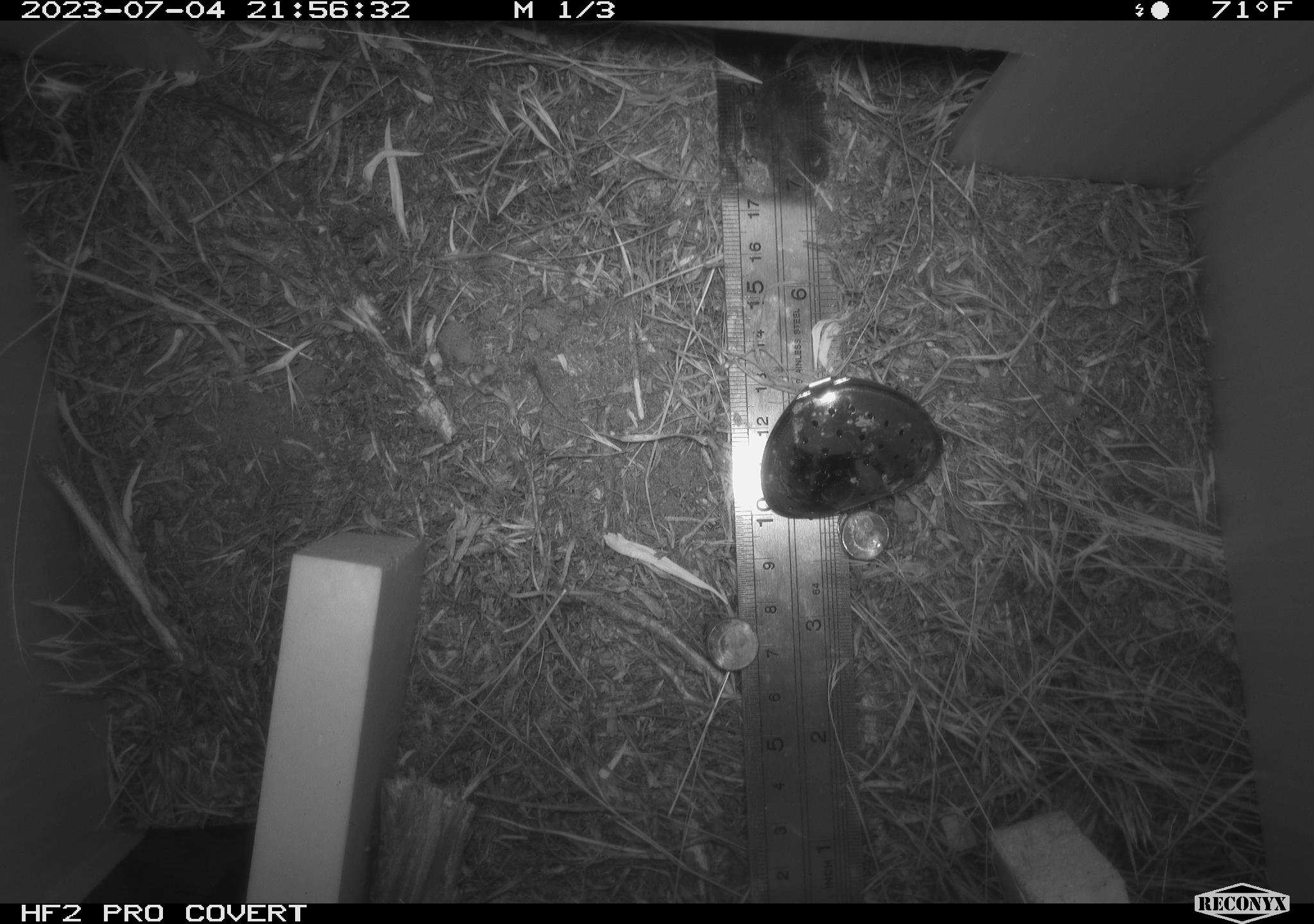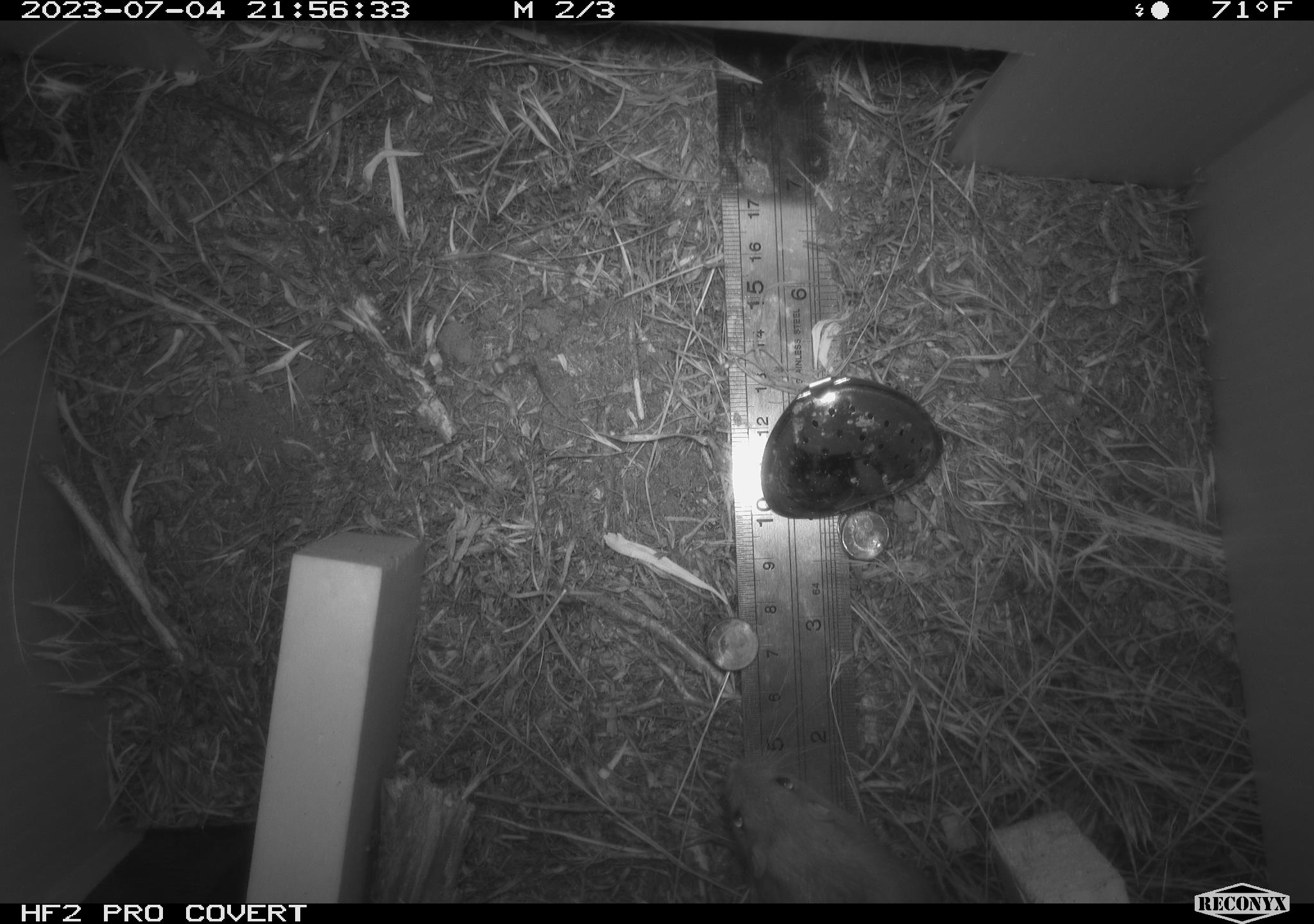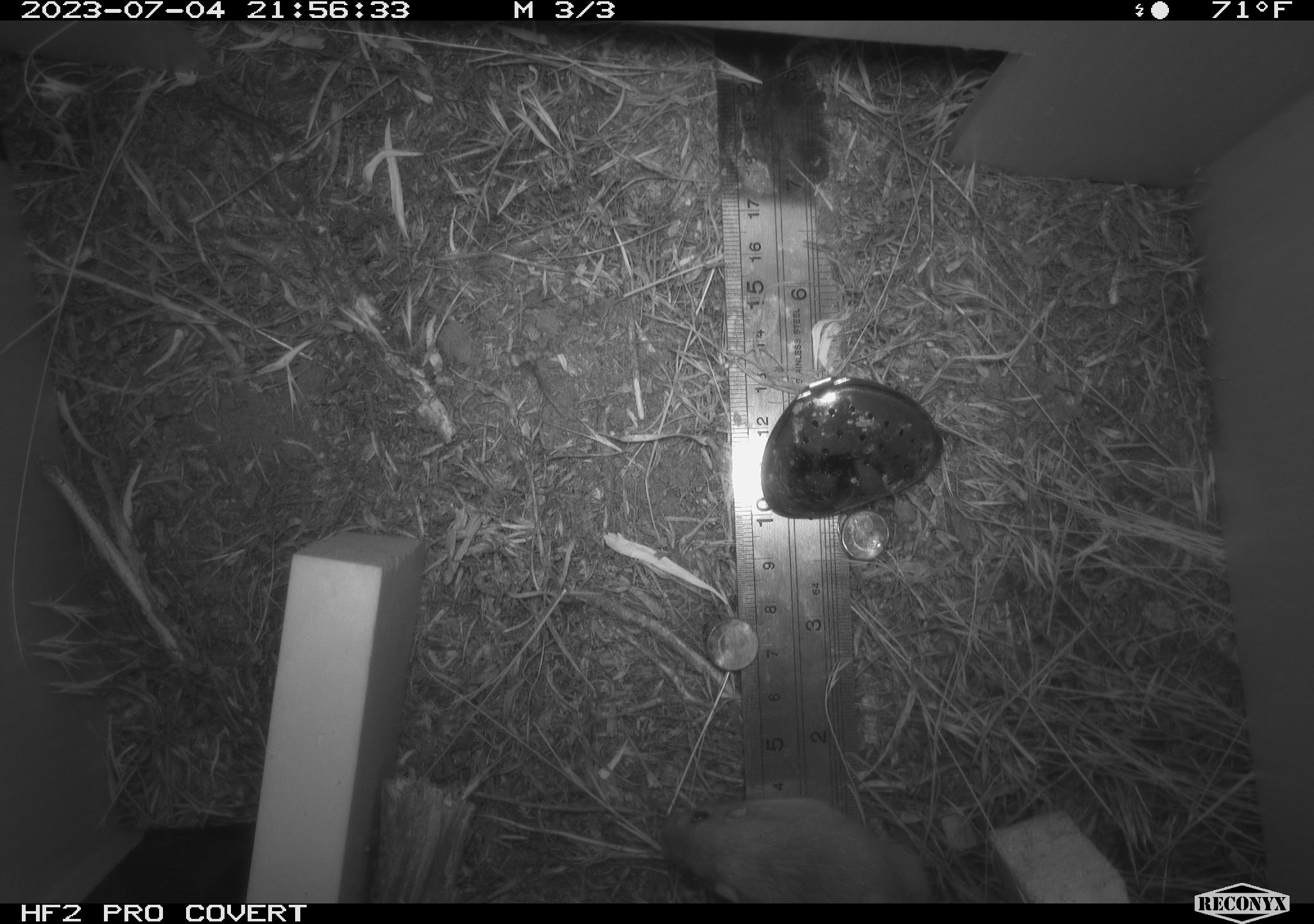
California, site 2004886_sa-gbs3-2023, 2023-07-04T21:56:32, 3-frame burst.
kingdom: Animalia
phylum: Chordata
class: Mammalia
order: Rodentia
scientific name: Rodentia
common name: mouse species